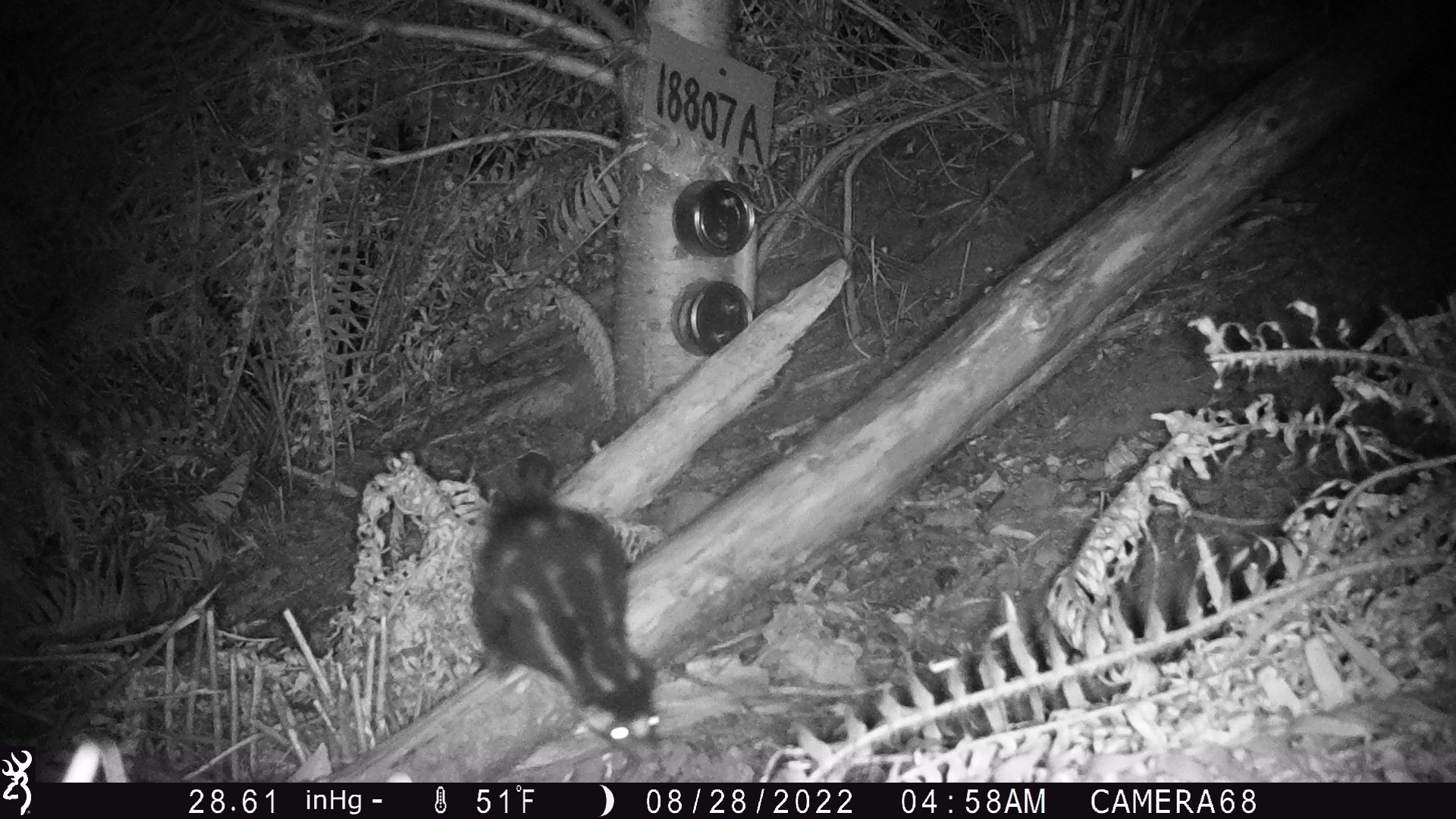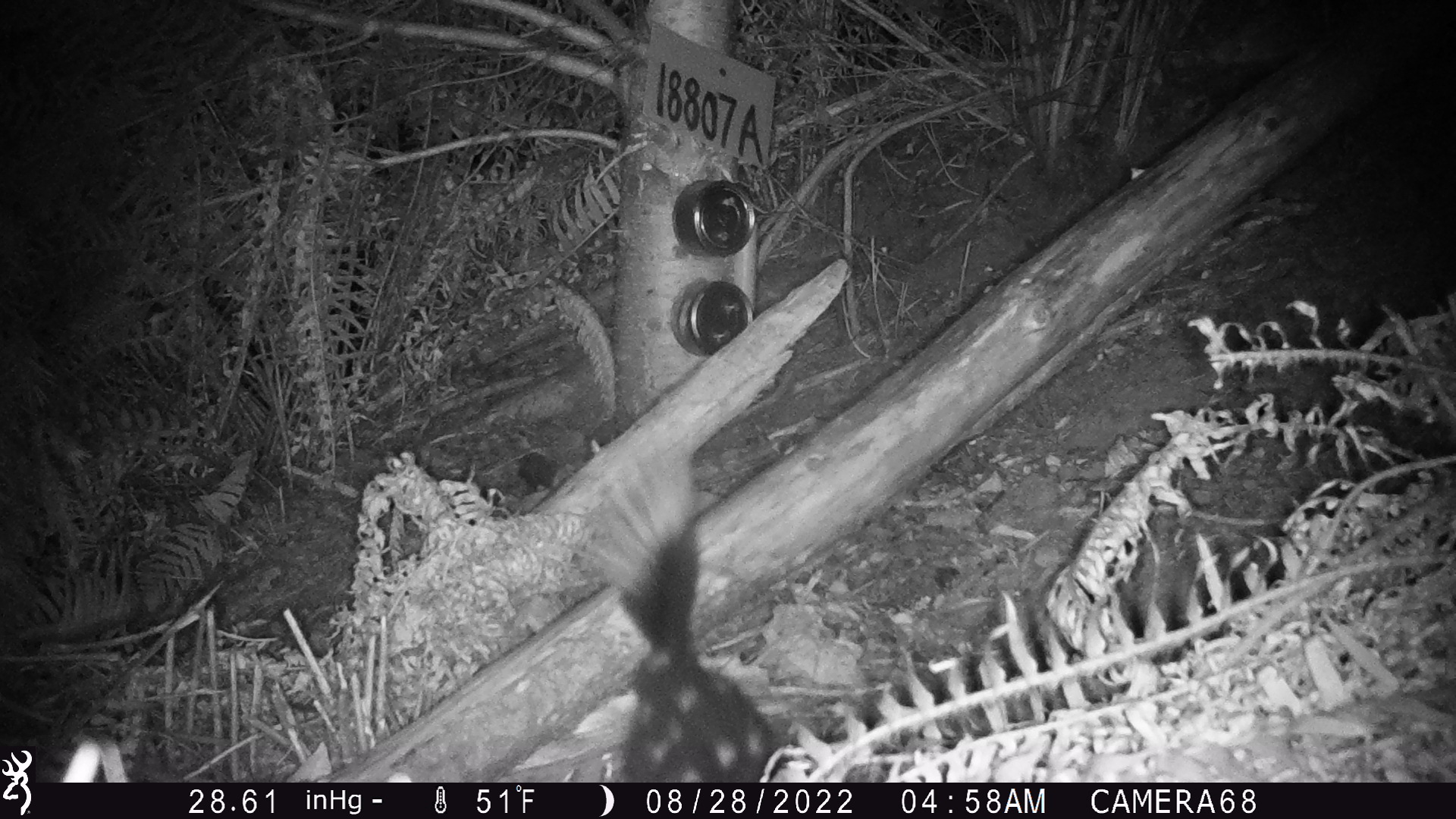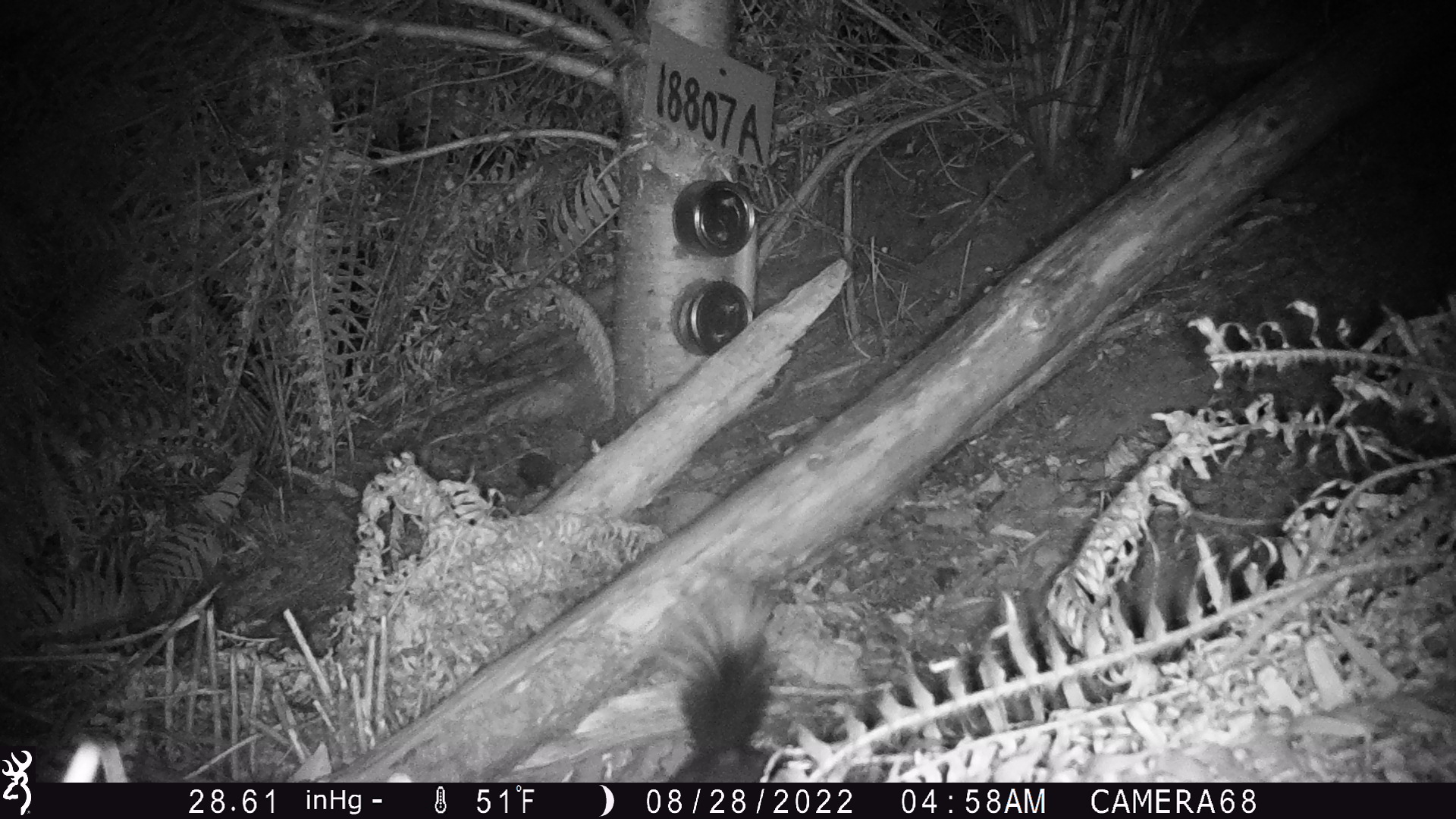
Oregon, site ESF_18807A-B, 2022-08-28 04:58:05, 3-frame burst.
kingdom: Animalia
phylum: Chordata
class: Mammalia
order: Carnivora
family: Mephitidae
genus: Spilogale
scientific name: Spilogale gracilis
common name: western spotted skunk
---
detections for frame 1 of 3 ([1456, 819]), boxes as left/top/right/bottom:
western spotted skunk: 460/464/676/763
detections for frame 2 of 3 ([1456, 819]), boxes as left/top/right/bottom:
western spotted skunk: 609/481/794/781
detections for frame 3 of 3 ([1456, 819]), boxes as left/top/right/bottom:
western spotted skunk: 653/582/793/779